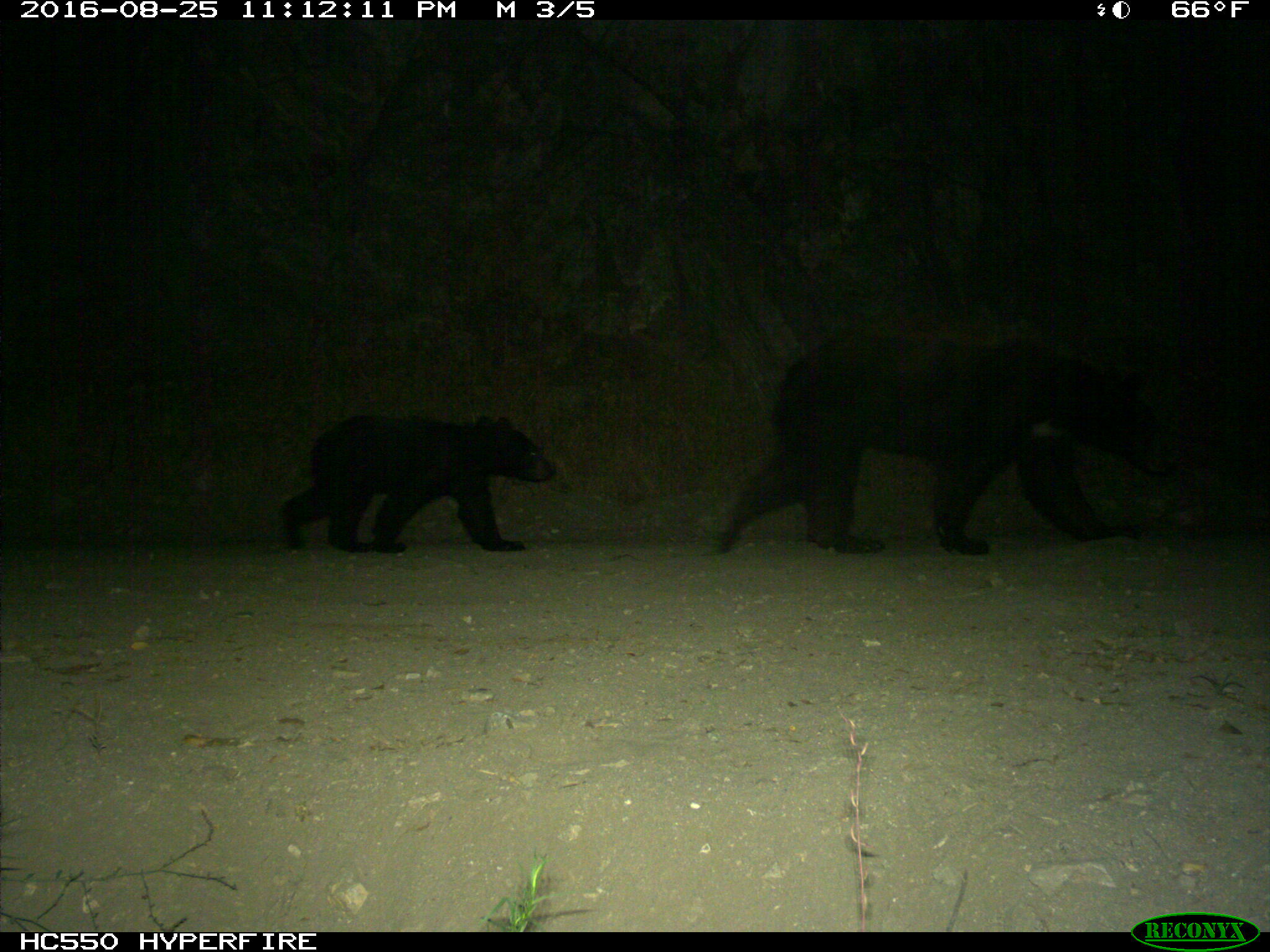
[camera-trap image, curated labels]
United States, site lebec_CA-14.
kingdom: Animalia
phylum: Chordata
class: Mammalia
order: Carnivora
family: Ursidae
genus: Ursus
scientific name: Ursus americanus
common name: american black bear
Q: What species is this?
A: Ursus americanus (american black bear).